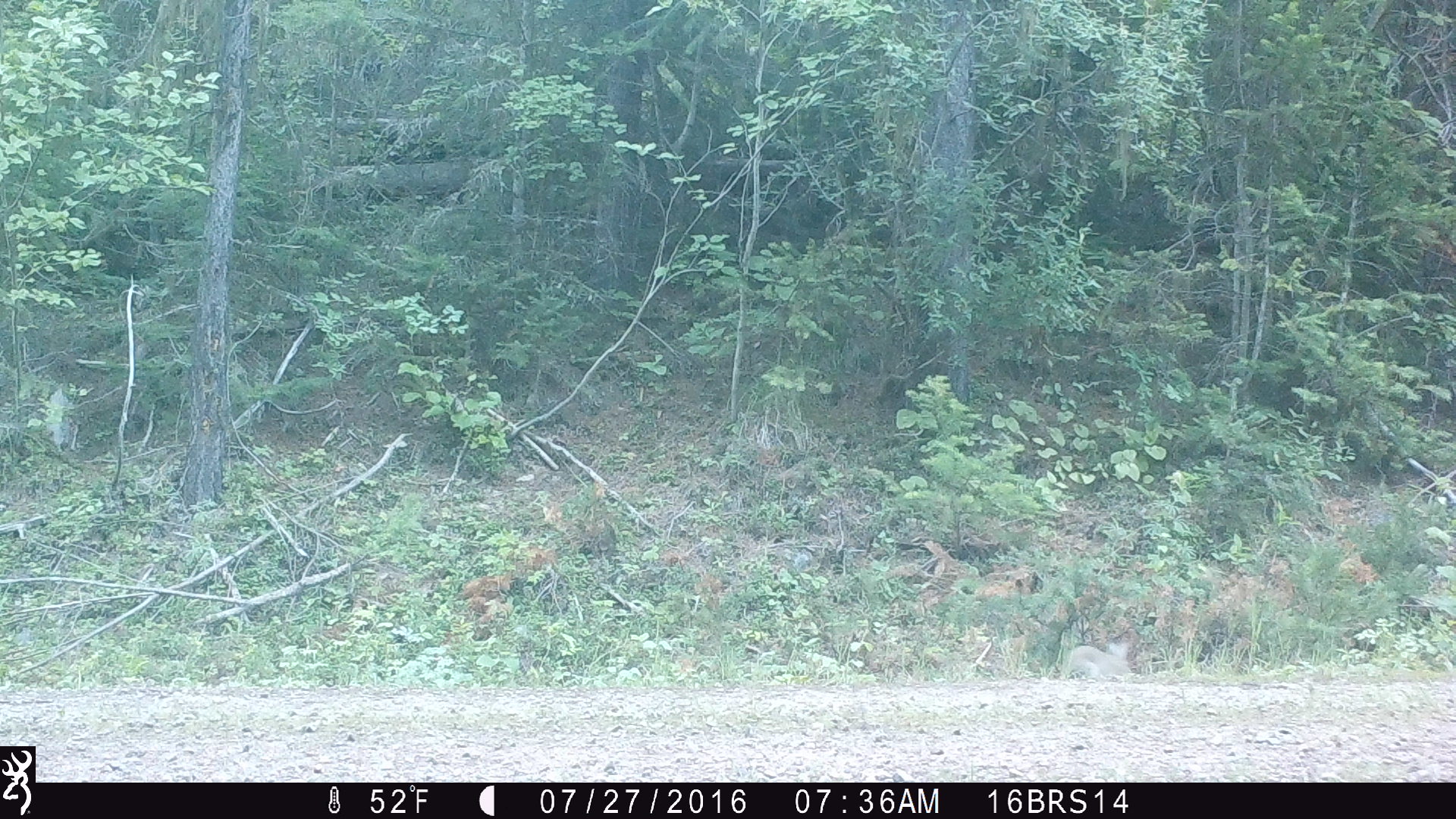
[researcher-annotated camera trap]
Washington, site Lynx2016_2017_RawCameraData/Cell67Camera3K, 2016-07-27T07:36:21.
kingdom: Animalia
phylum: Chordata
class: Mammalia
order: Lagomorpha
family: Leporidae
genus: Lepus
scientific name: Lepus americanus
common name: snowshoe hare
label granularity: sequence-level